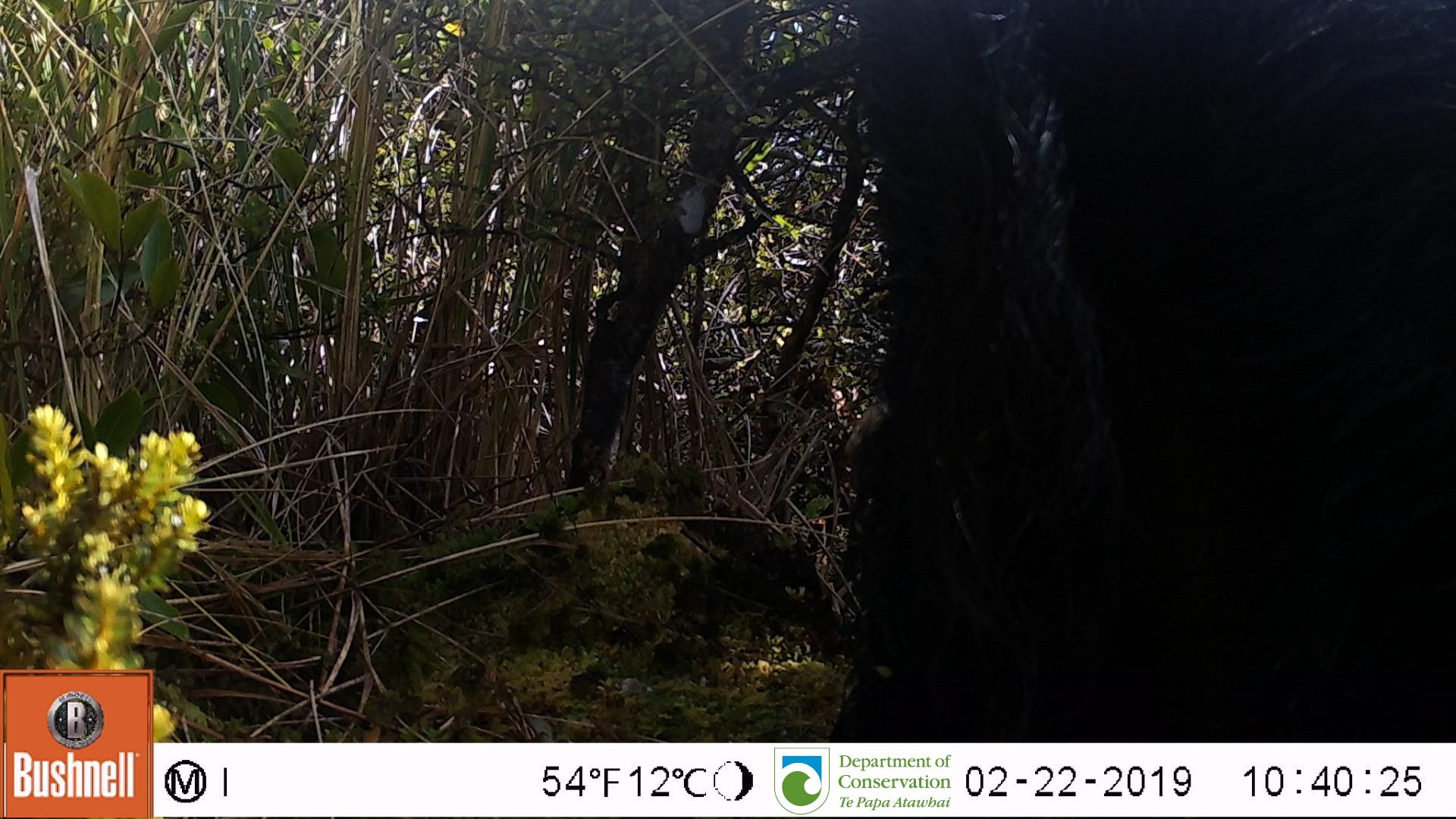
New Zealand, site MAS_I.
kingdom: Animalia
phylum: Chordata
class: Mammalia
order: Artiodactyla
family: Suidae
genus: Sus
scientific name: Sus scrofa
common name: pig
Pig (Sus scrofa).